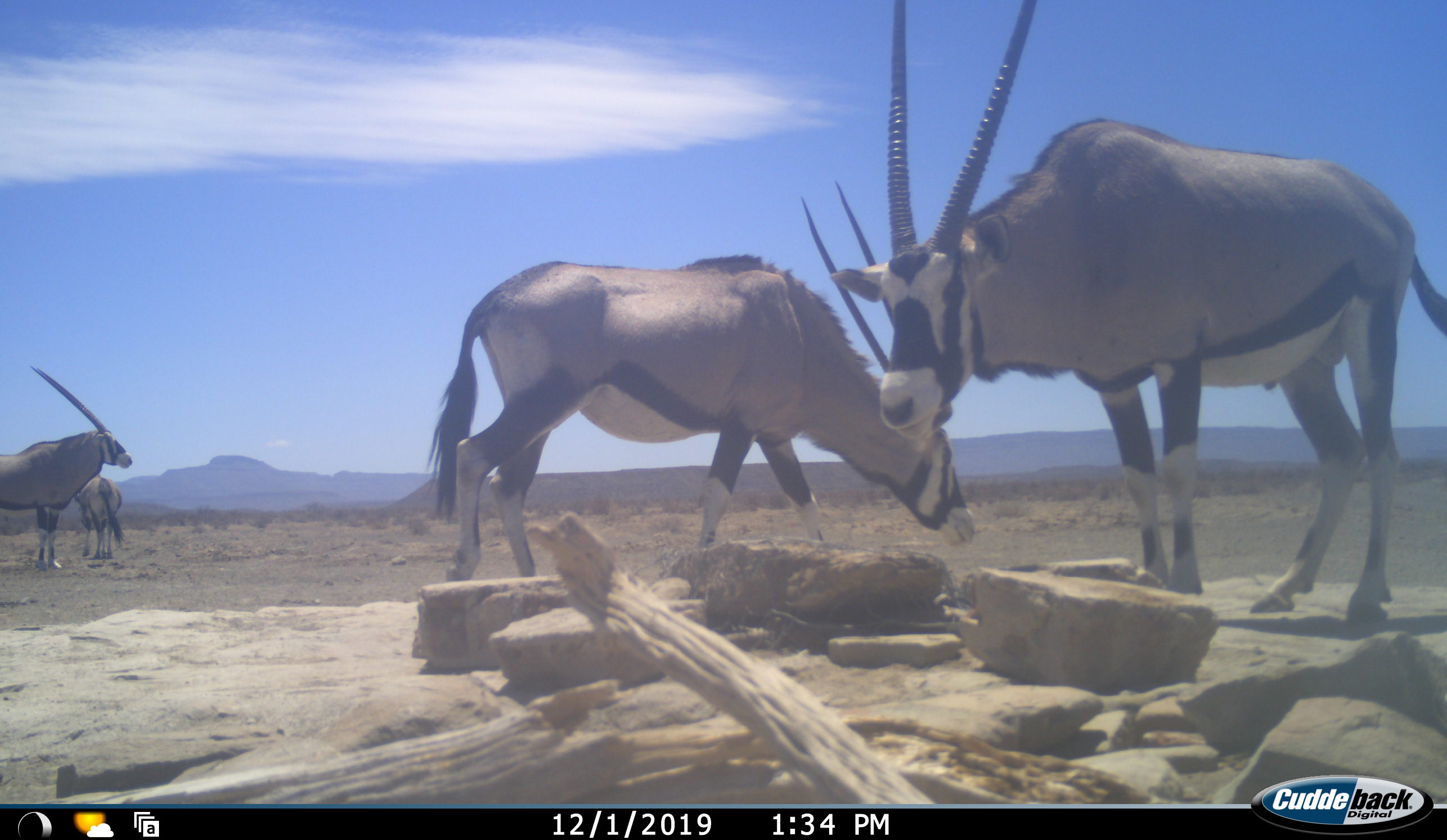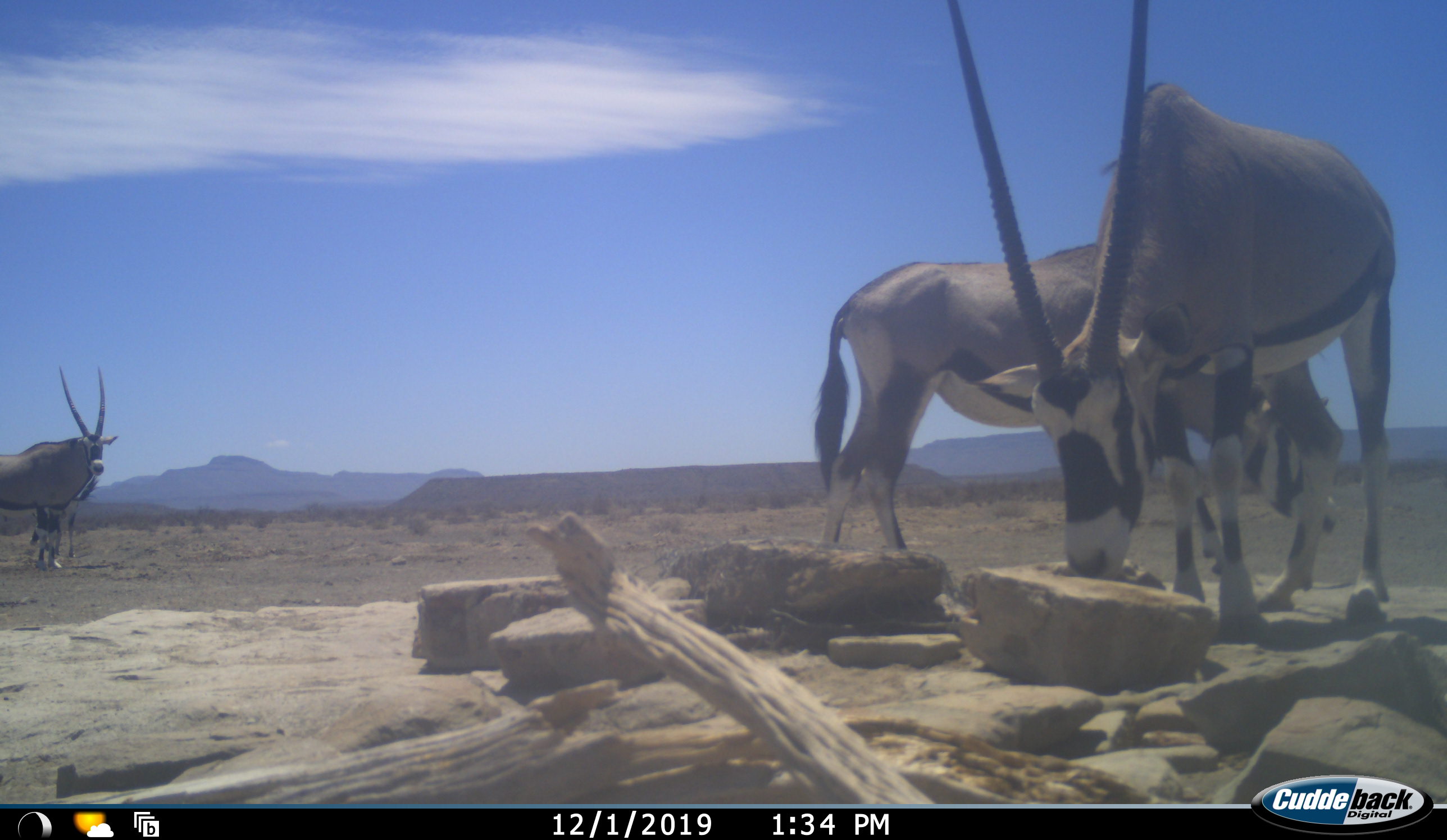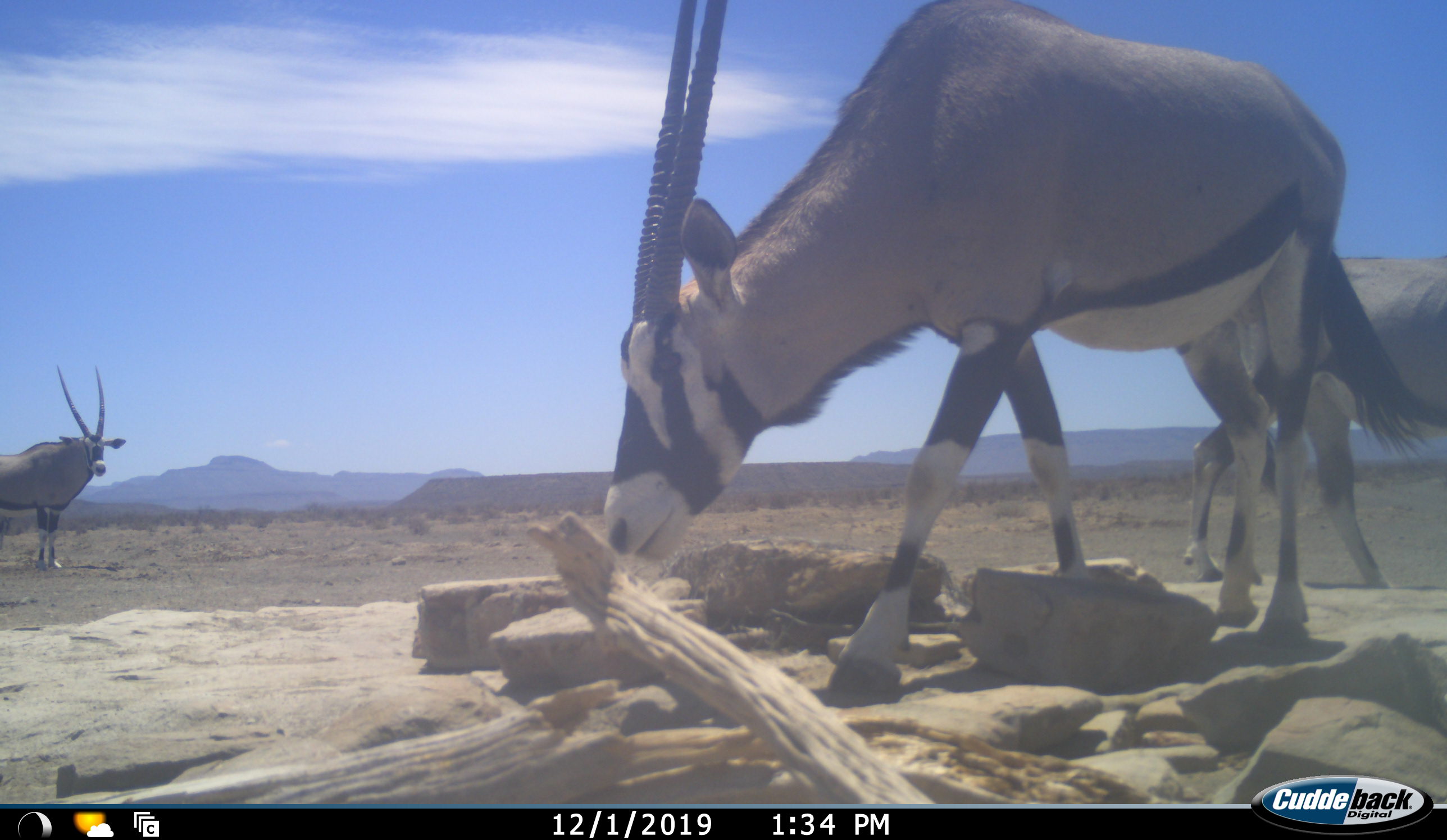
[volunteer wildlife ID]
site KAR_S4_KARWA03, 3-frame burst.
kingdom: Animalia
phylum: Chordata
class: Mammalia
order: Artiodactyla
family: Bovidae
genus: Oryx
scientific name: Oryx gazella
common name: gemsbok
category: oryx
Oryx (gemsbok) (Oryx gazella), count 4. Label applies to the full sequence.